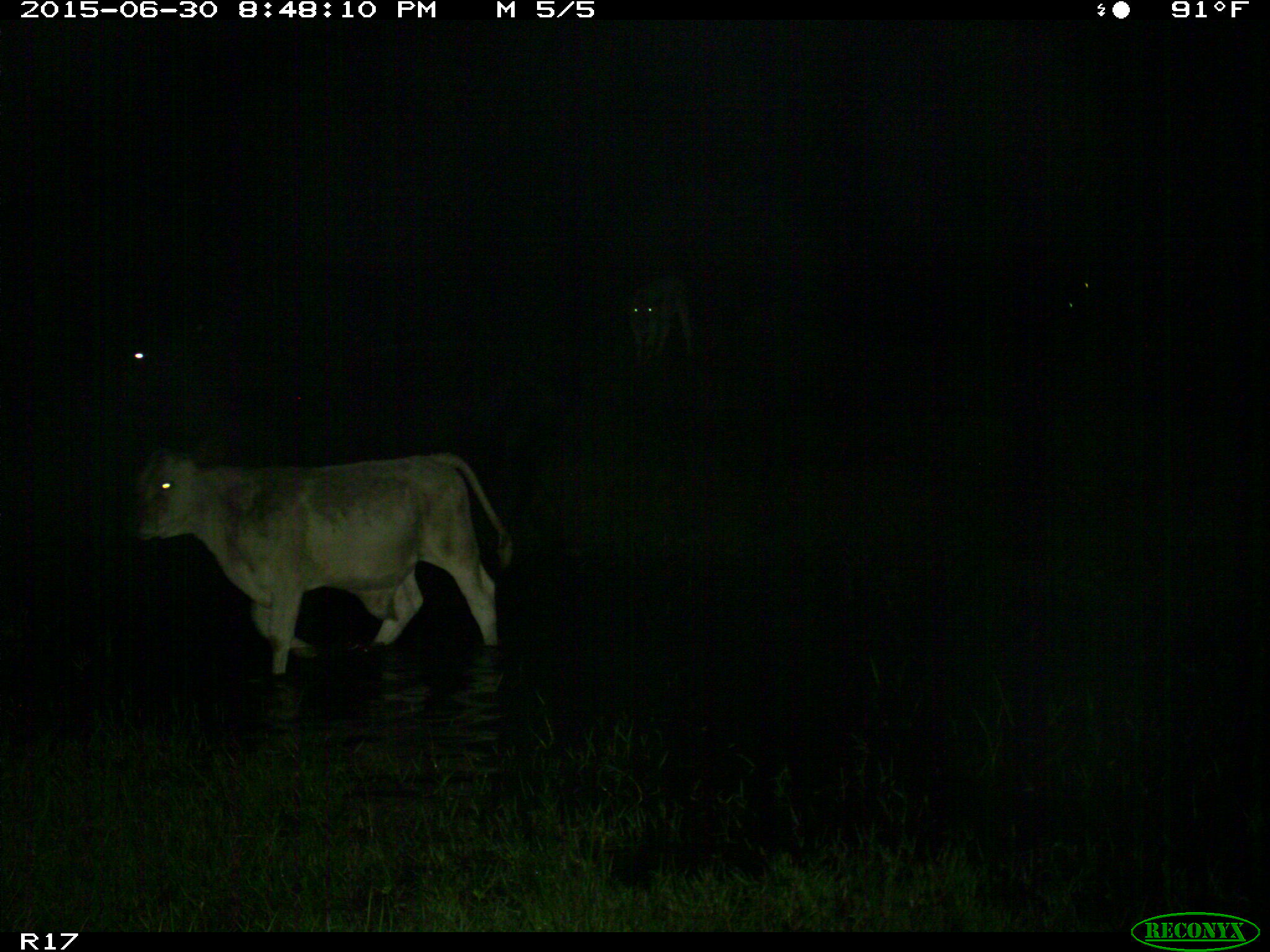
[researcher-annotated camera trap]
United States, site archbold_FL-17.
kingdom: Animalia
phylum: Chordata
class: Mammalia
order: Artiodactyla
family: Bovidae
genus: Bos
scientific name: Bos taurus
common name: domestic cow